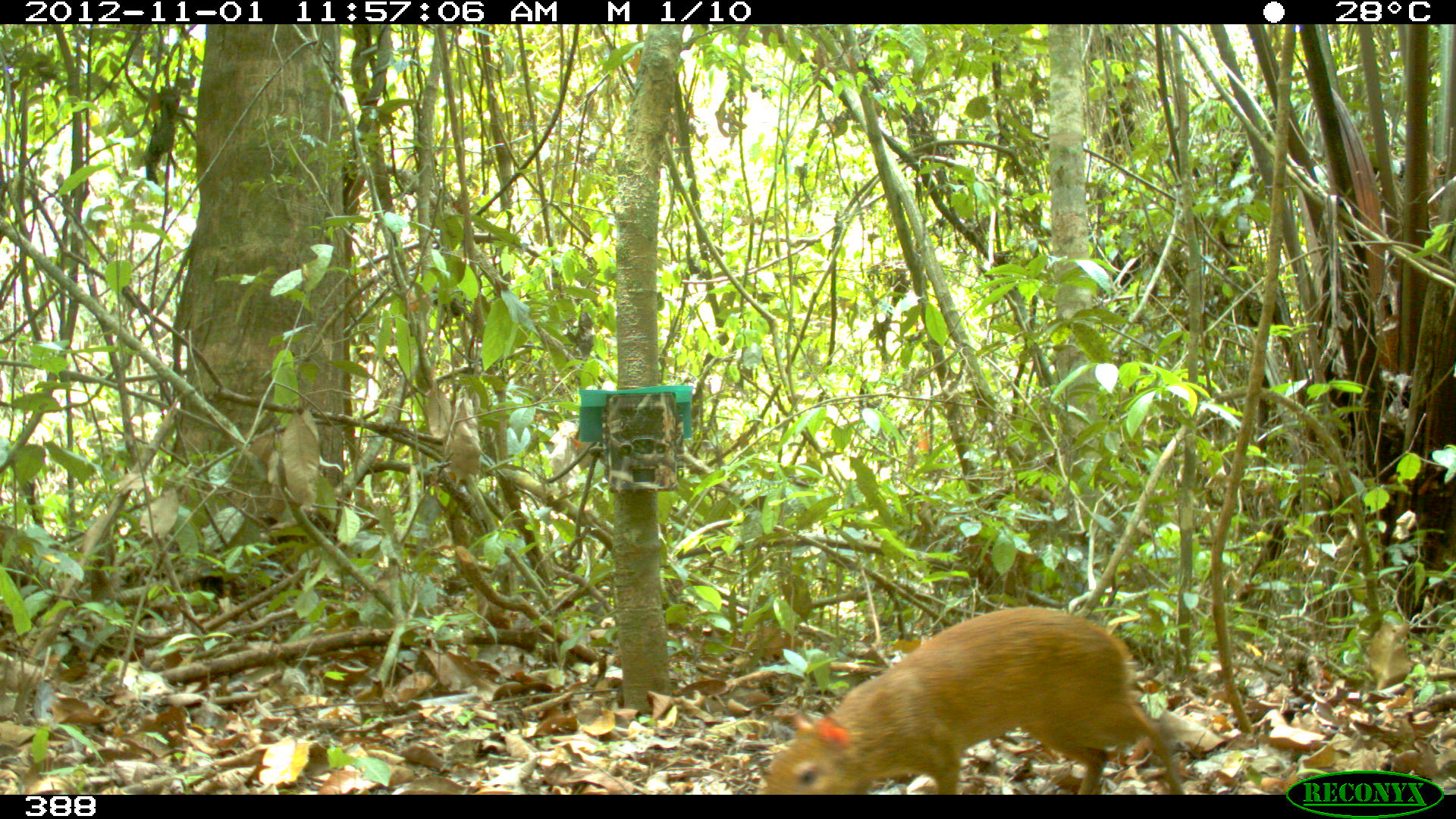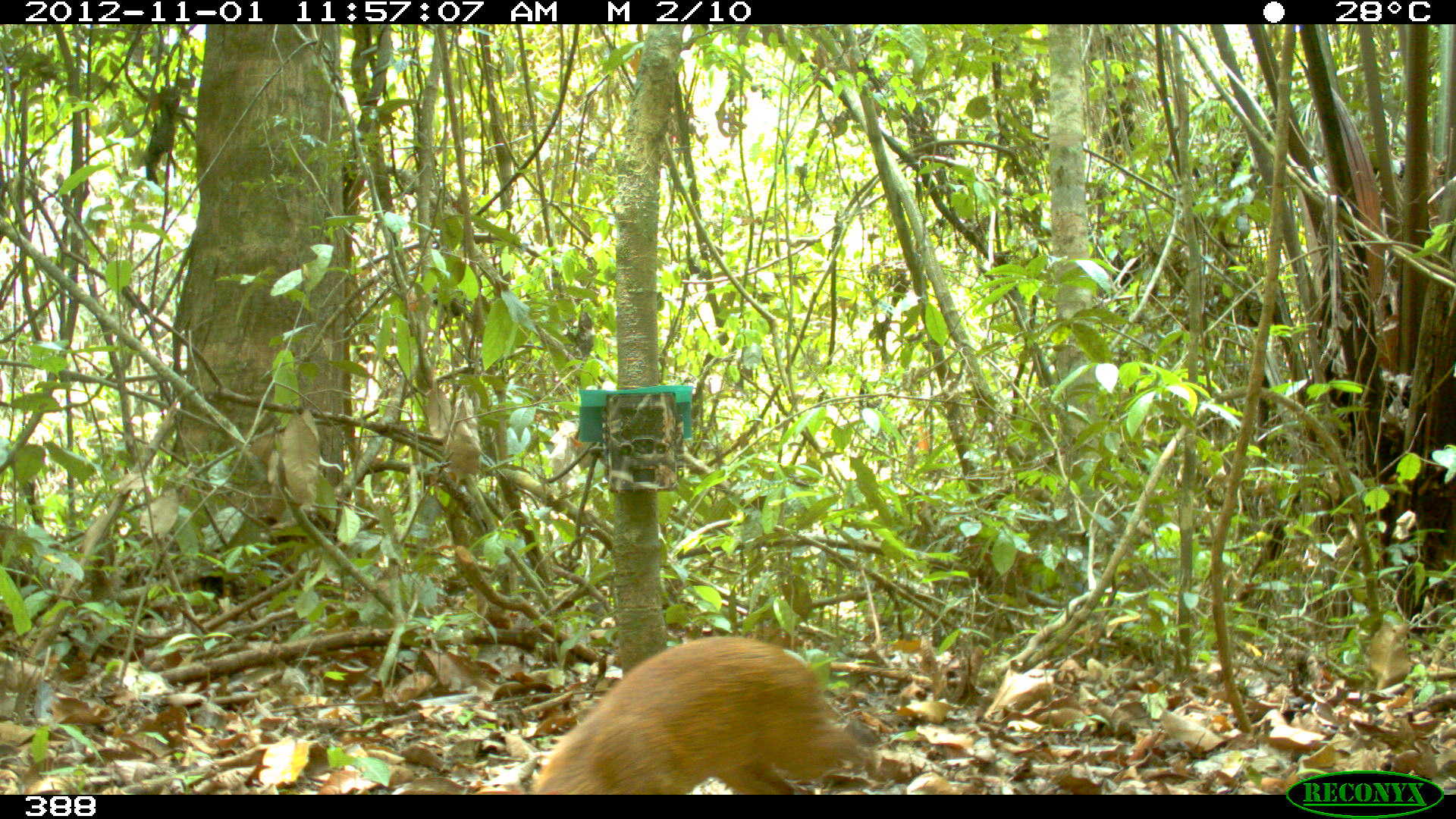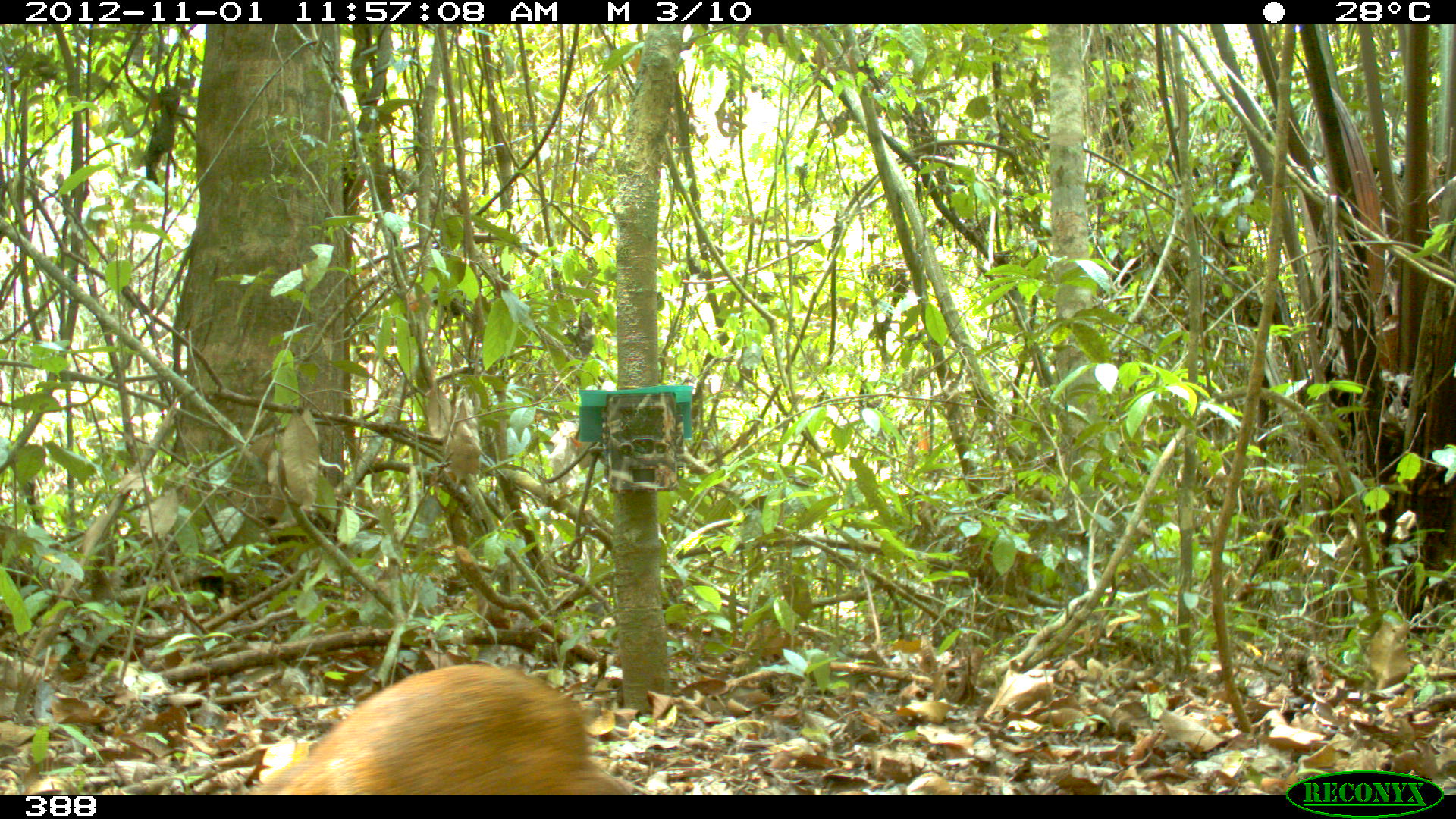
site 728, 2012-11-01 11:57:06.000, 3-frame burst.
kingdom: Animalia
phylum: Chordata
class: Mammalia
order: Rodentia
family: Dasyproctidae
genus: Dasyprocta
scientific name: Dasyprocta punctata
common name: central american agouti